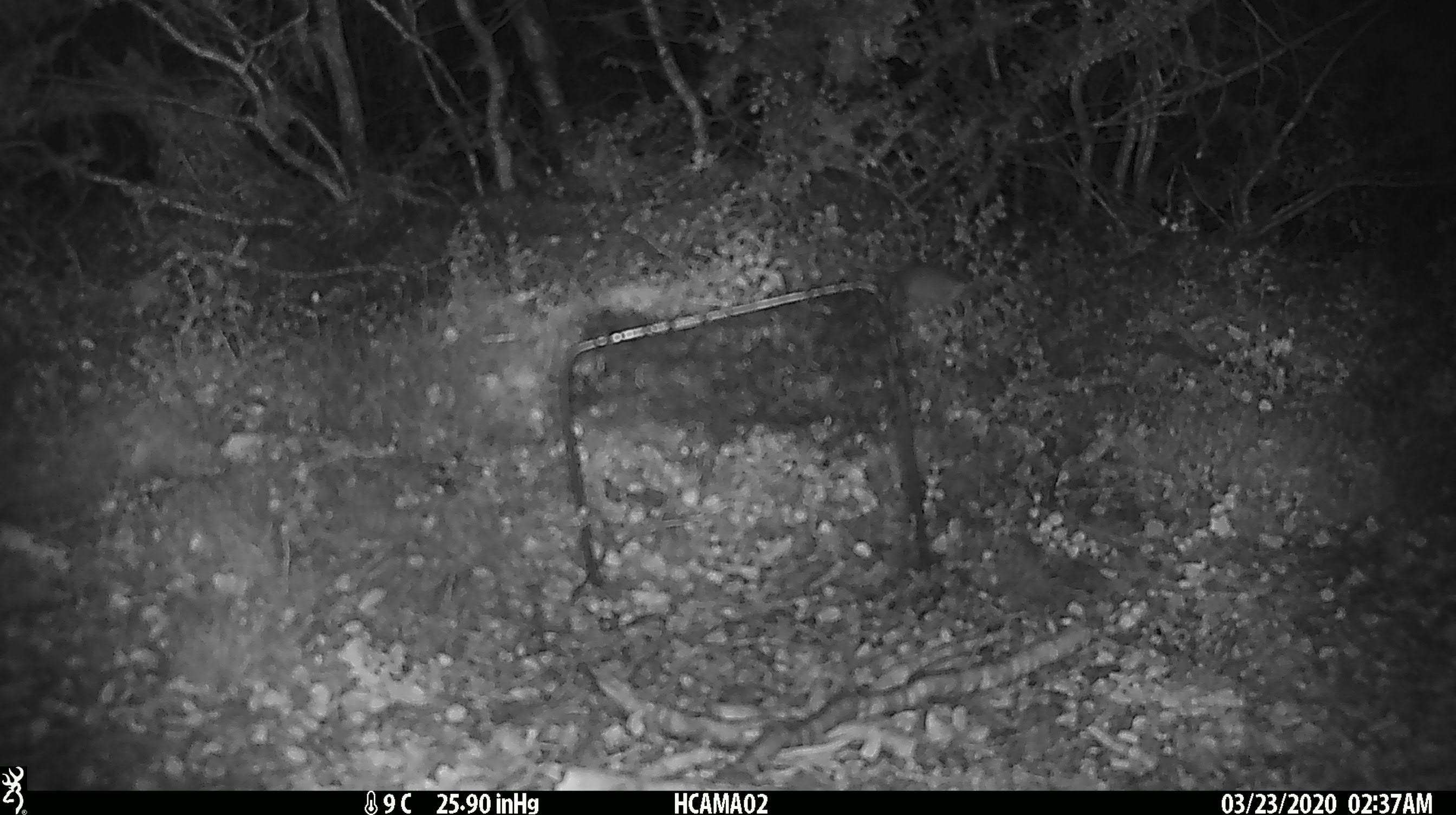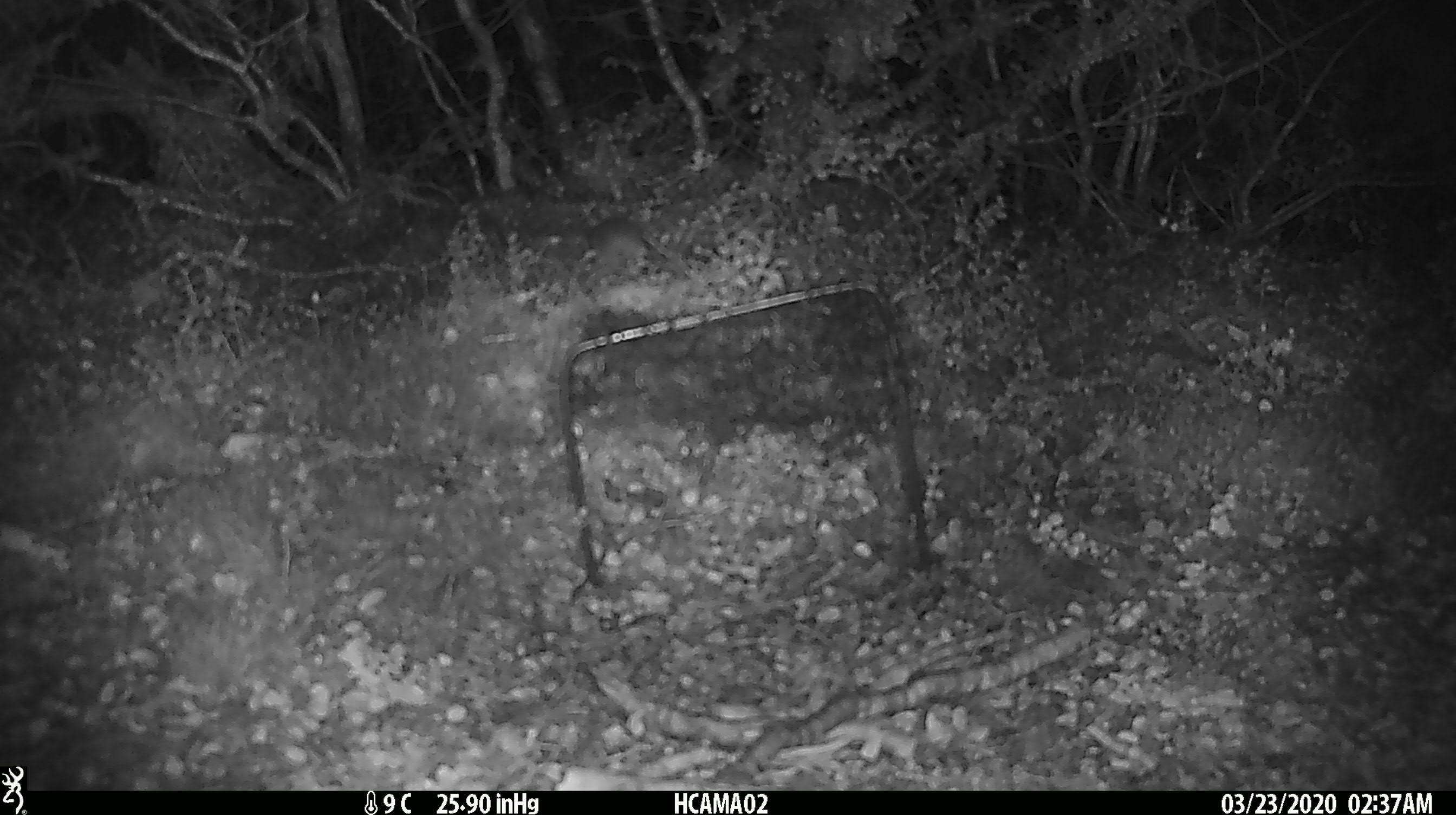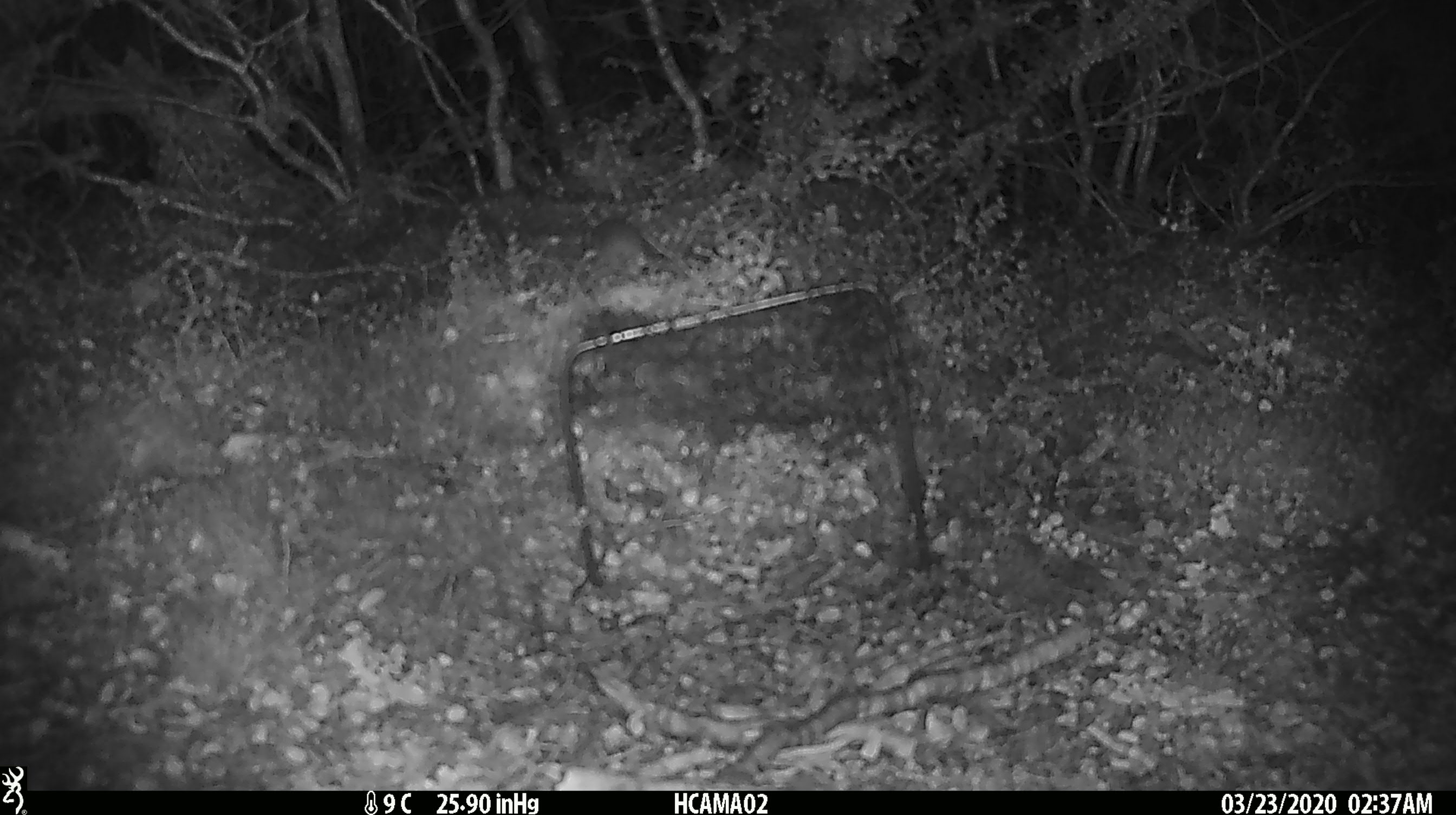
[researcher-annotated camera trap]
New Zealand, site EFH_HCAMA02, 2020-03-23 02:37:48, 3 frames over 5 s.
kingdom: Animalia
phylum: Chordata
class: Mammalia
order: Rodentia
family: Muridae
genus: Mus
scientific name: Mus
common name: mouse